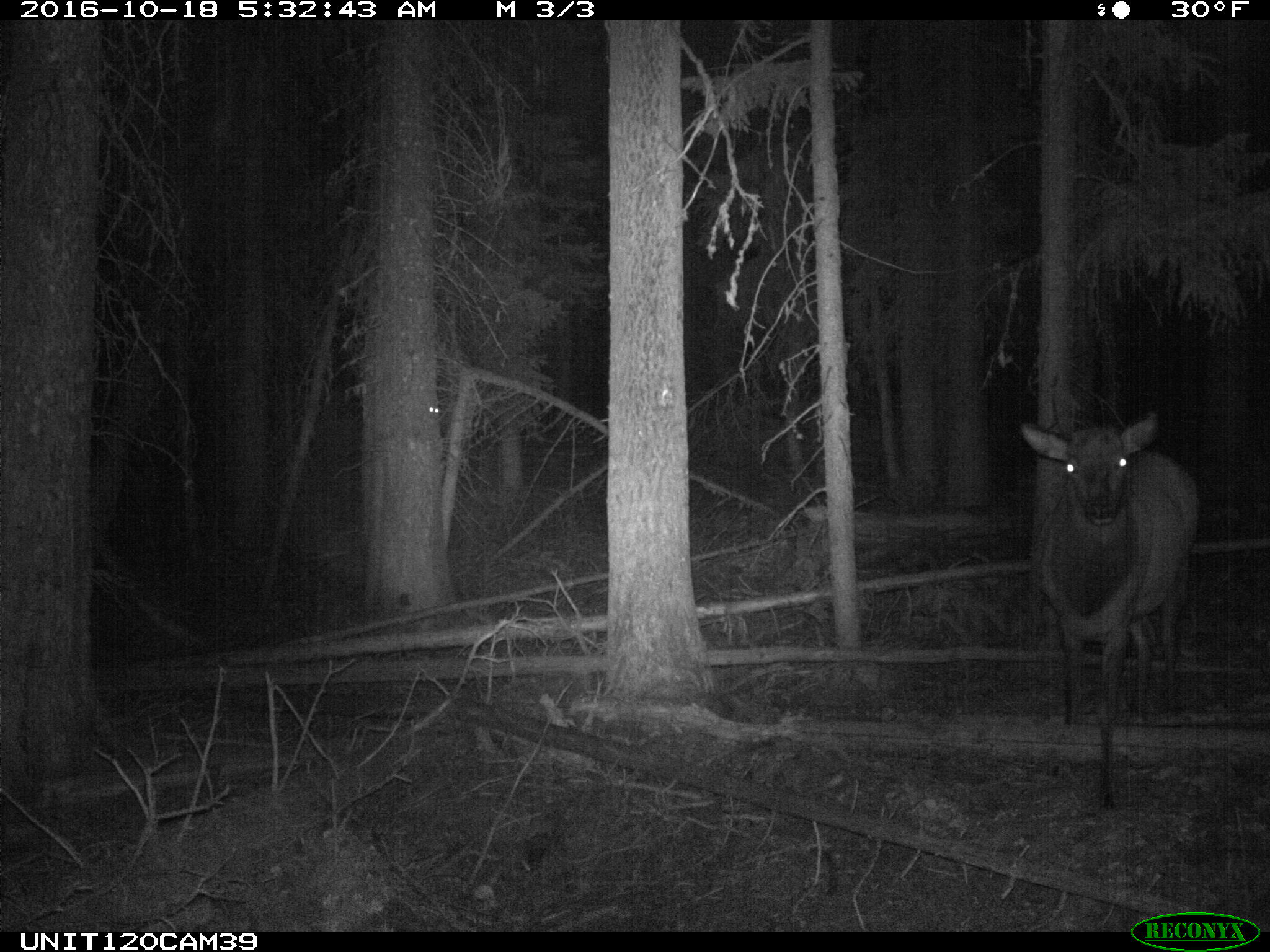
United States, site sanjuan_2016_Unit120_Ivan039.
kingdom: Animalia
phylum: Chordata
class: Mammalia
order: Artiodactyla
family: Cervidae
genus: Cervus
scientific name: Cervus elaphus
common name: red deer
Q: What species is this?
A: Cervus elaphus (red deer).